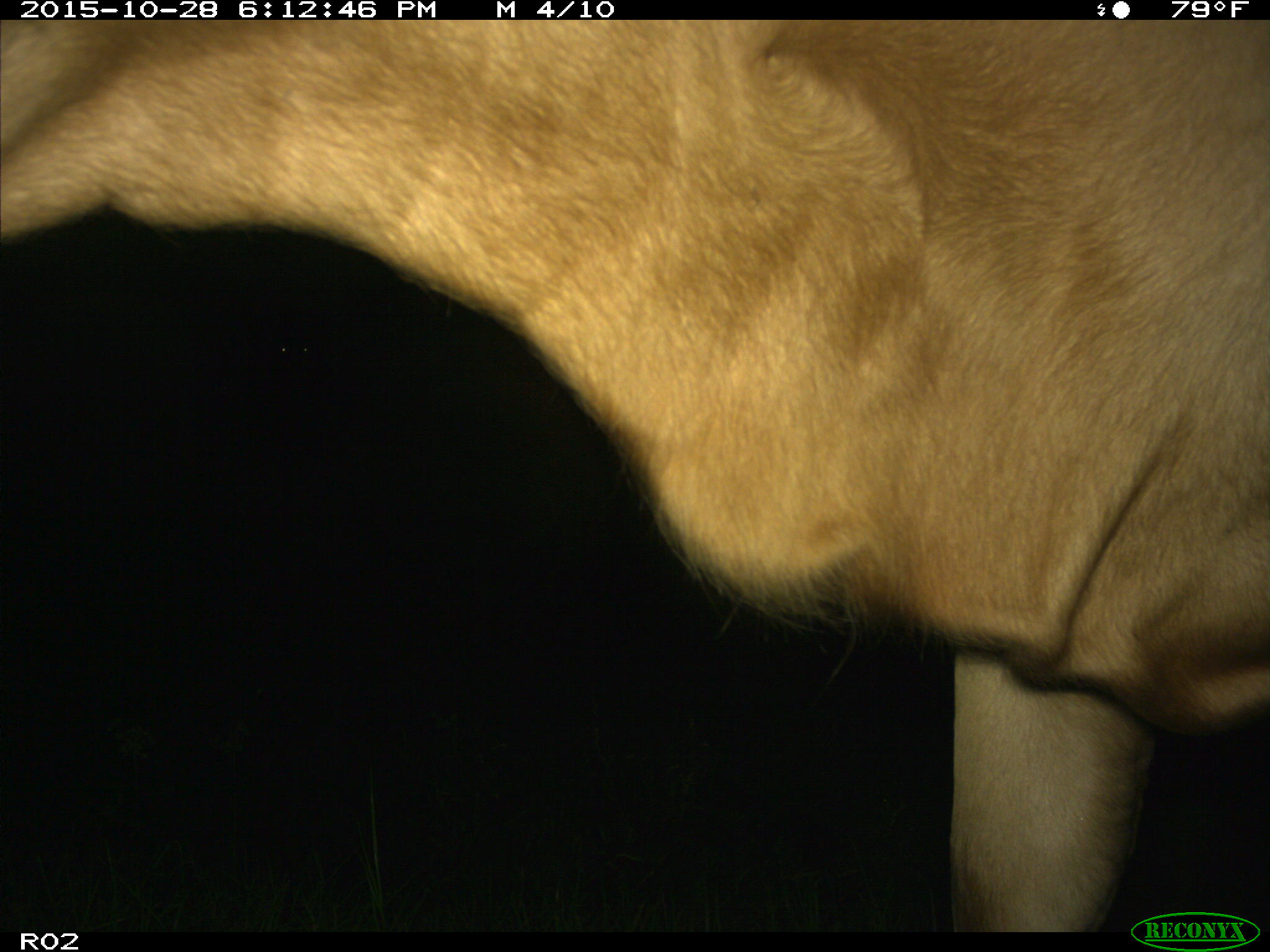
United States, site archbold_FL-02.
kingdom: Animalia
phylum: Chordata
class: Mammalia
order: Artiodactyla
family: Bovidae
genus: Bos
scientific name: Bos taurus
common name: domestic cow